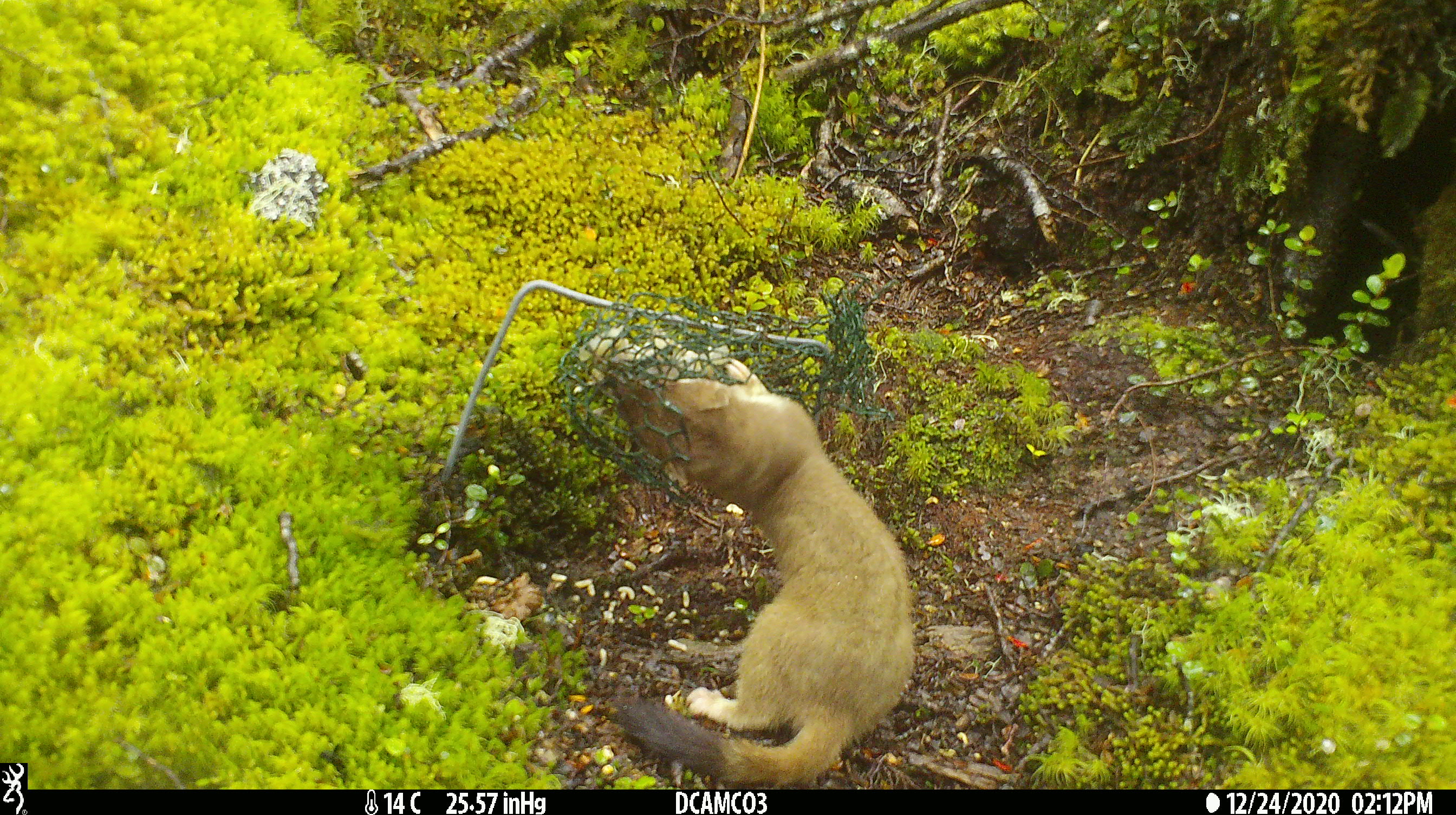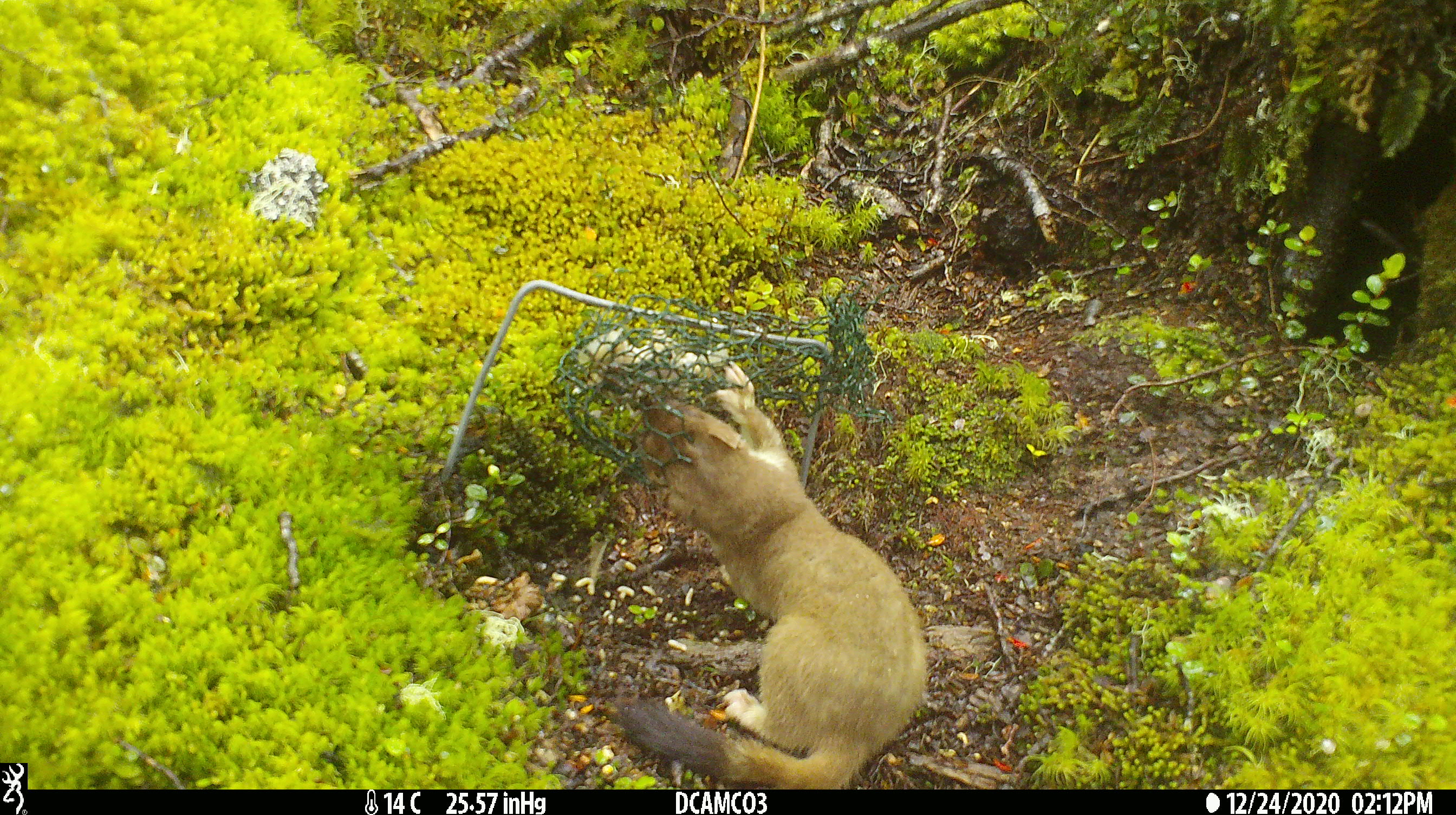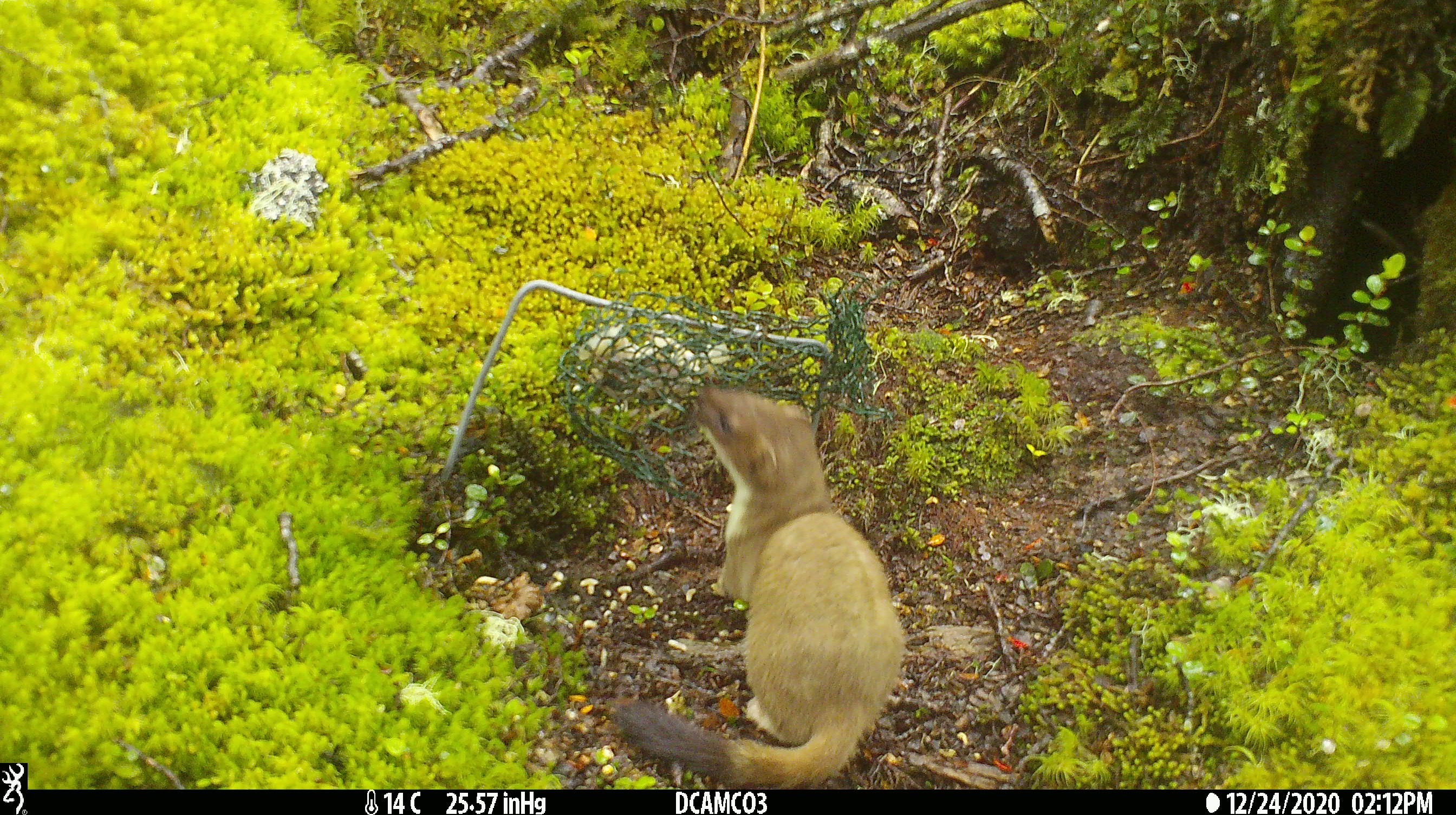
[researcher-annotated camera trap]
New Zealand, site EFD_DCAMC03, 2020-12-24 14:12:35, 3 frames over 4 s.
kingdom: Animalia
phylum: Chordata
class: Mammalia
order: Carnivora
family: Mustelidae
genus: Mustela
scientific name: Mustela erminea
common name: stoat